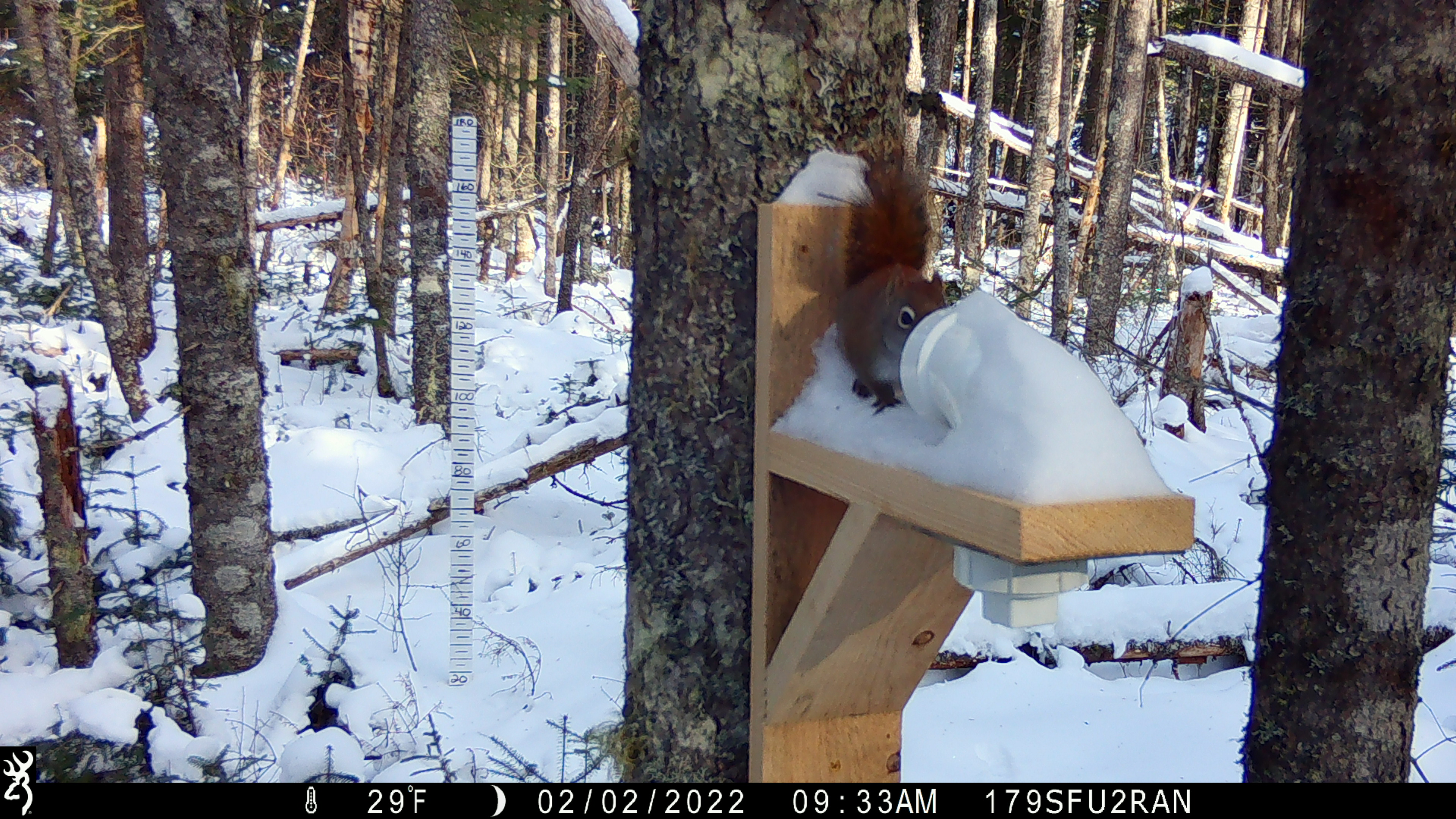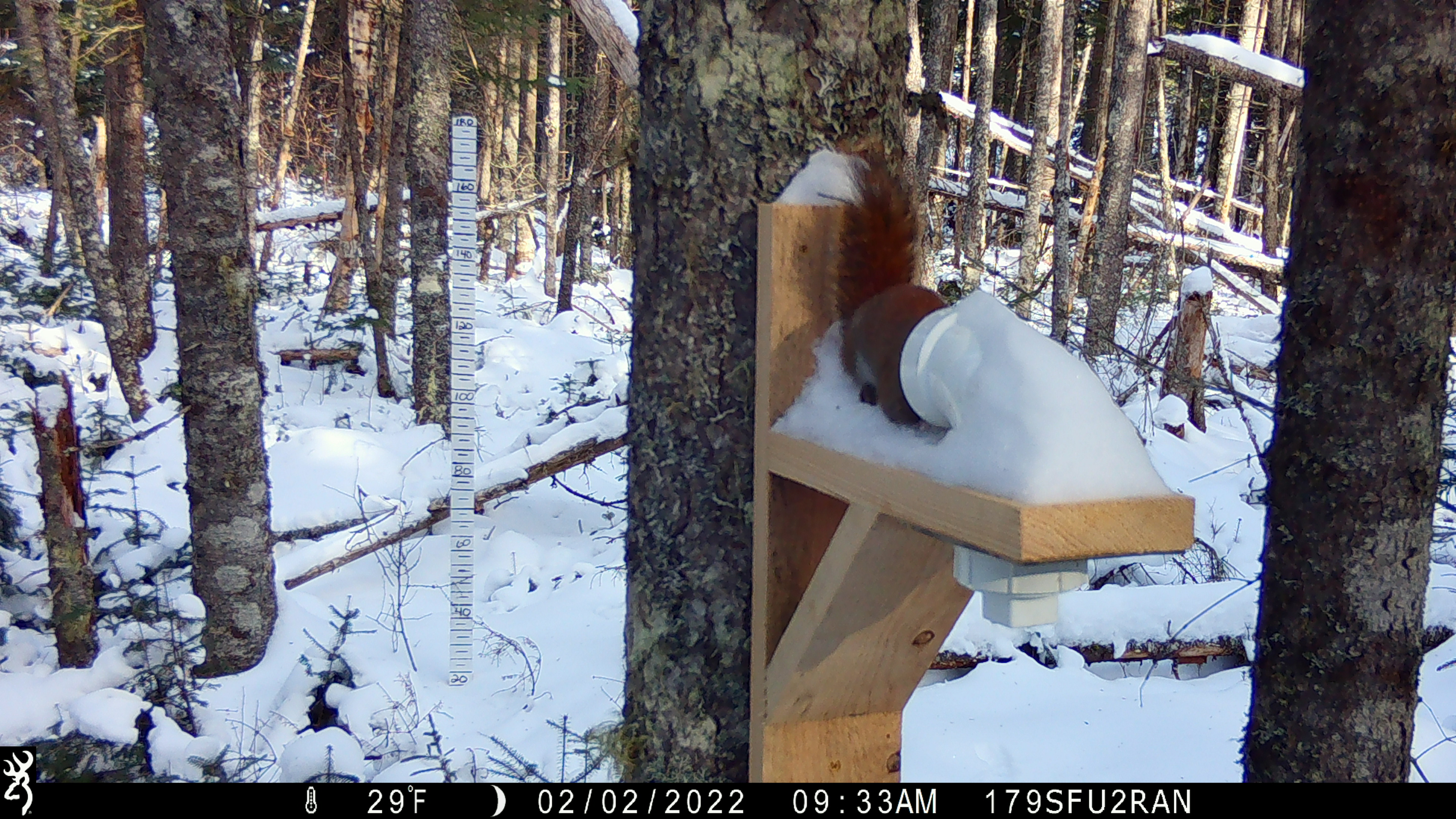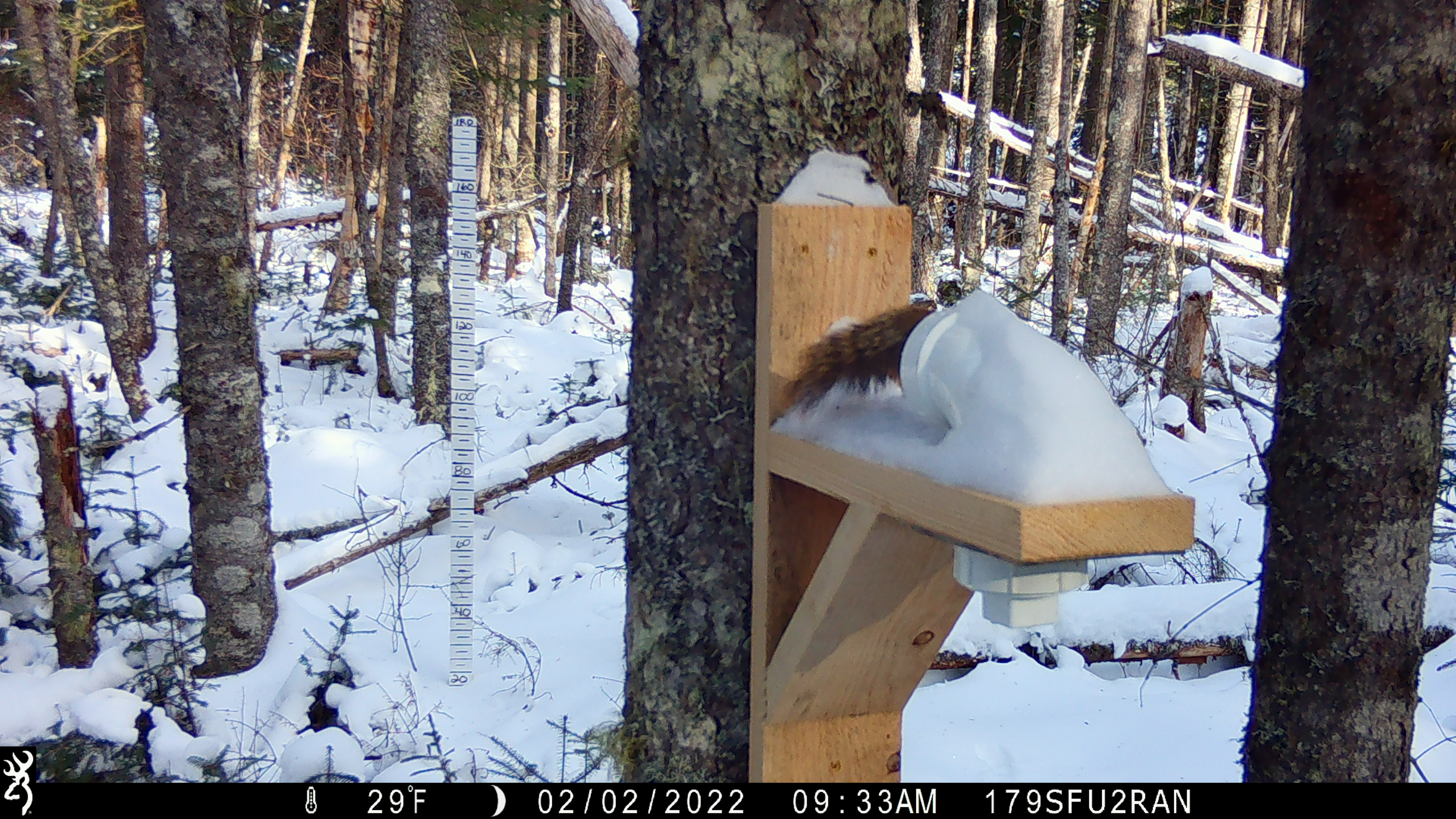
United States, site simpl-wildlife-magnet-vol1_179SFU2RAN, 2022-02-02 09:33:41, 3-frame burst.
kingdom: Animalia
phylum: Chordata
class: Mammalia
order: Rodentia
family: Sciuridae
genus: Tamiasciurus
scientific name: Tamiasciurus hudsonicus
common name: red squirrel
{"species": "red squirrel (Tamiasciurus hudsonicus)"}